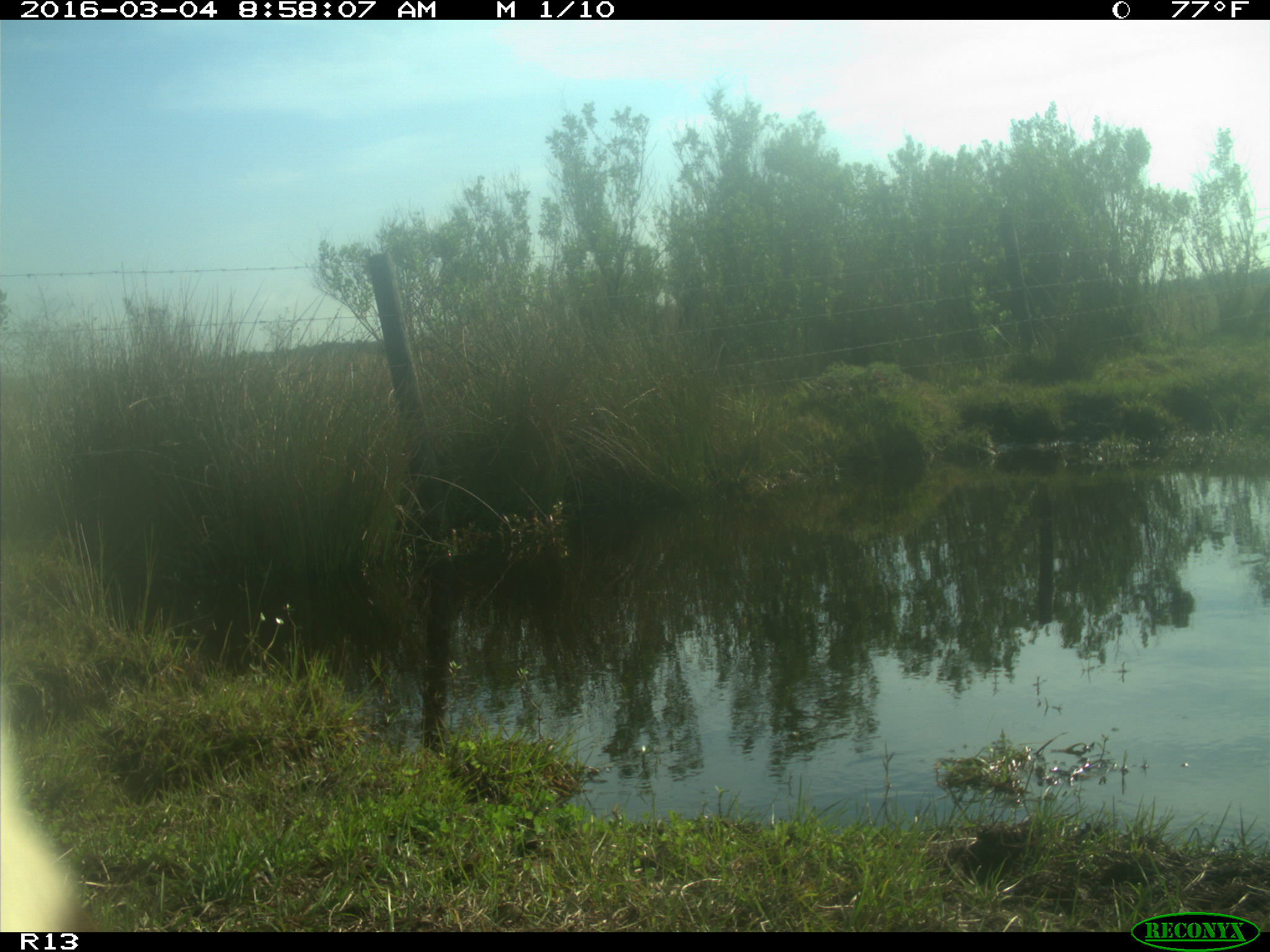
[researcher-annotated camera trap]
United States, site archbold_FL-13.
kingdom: Animalia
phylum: Chordata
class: Mammalia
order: Artiodactyla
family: Bovidae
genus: Bos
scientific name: Bos taurus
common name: domestic cow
Bos taurus (domestic cow).